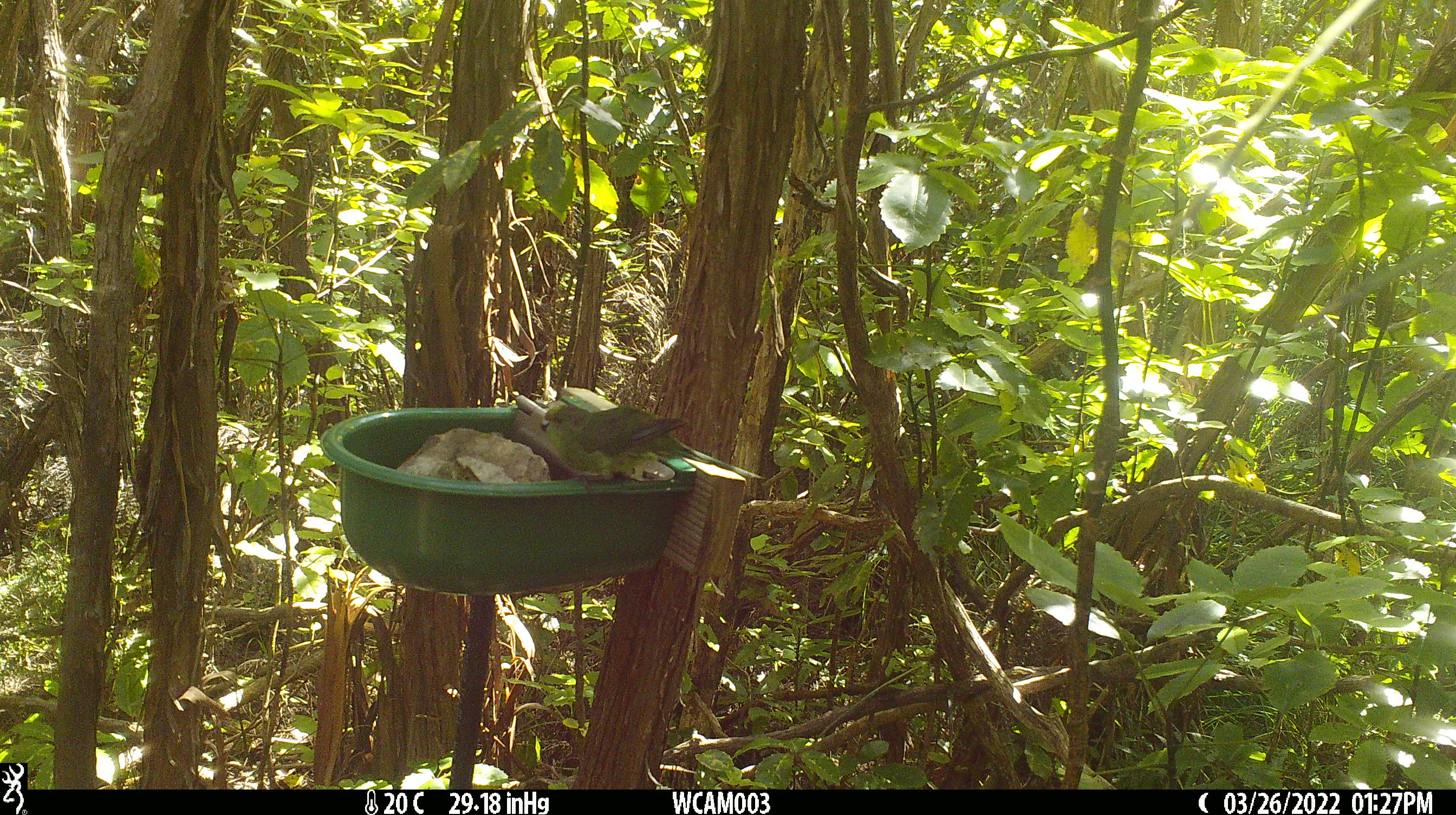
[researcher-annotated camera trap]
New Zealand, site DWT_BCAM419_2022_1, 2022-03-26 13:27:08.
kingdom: Animalia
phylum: Chordata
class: Aves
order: Psittaciformes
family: Psittaculidae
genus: Cyanoramphus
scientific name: Cyanoramphus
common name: parakeet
Parakeet (Cyanoramphus).